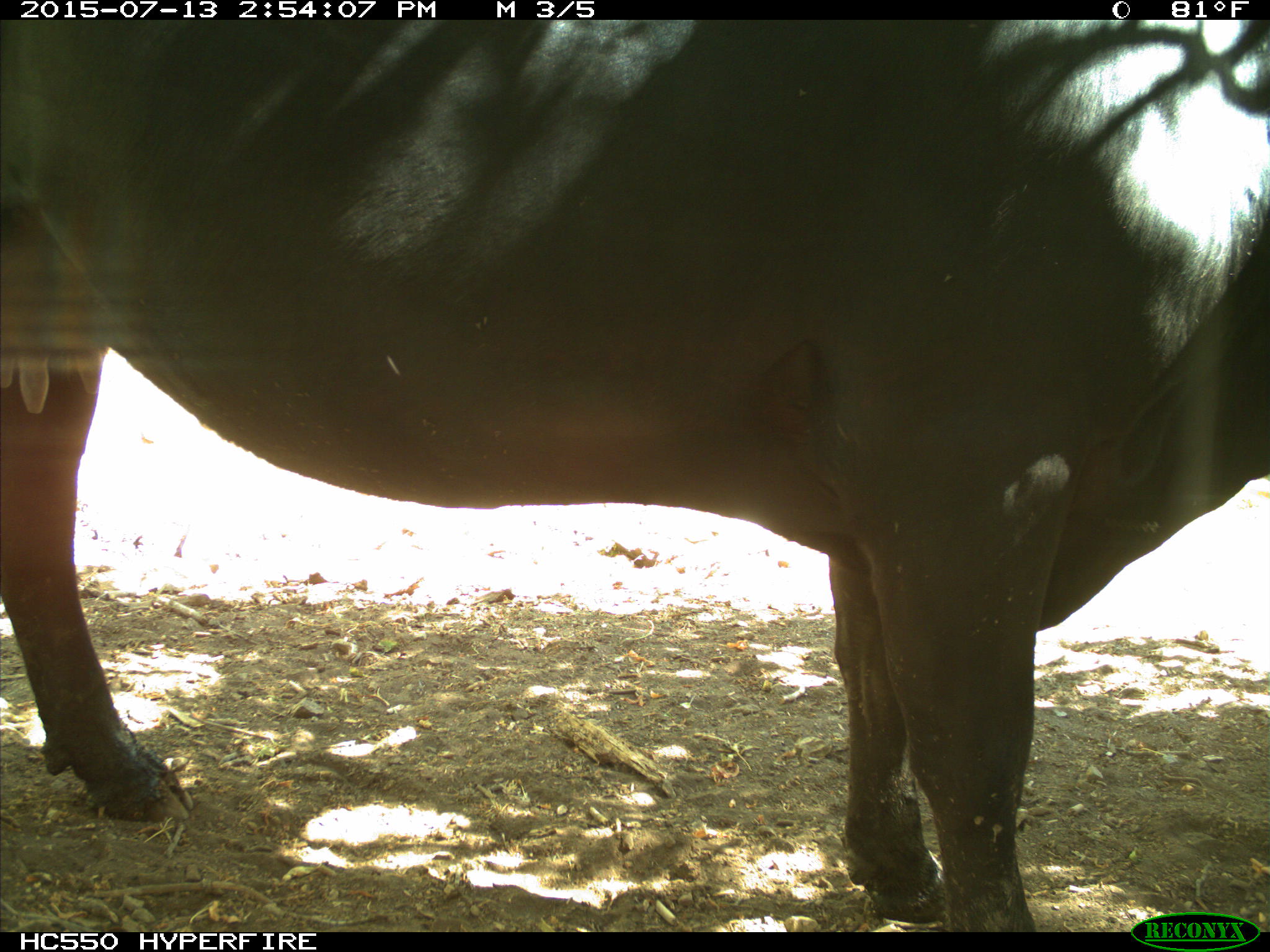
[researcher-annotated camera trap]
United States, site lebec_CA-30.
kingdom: Animalia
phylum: Chordata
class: Mammalia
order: Artiodactyla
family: Bovidae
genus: Bos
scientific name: Bos taurus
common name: domestic cow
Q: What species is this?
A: Bos taurus (domestic cow).